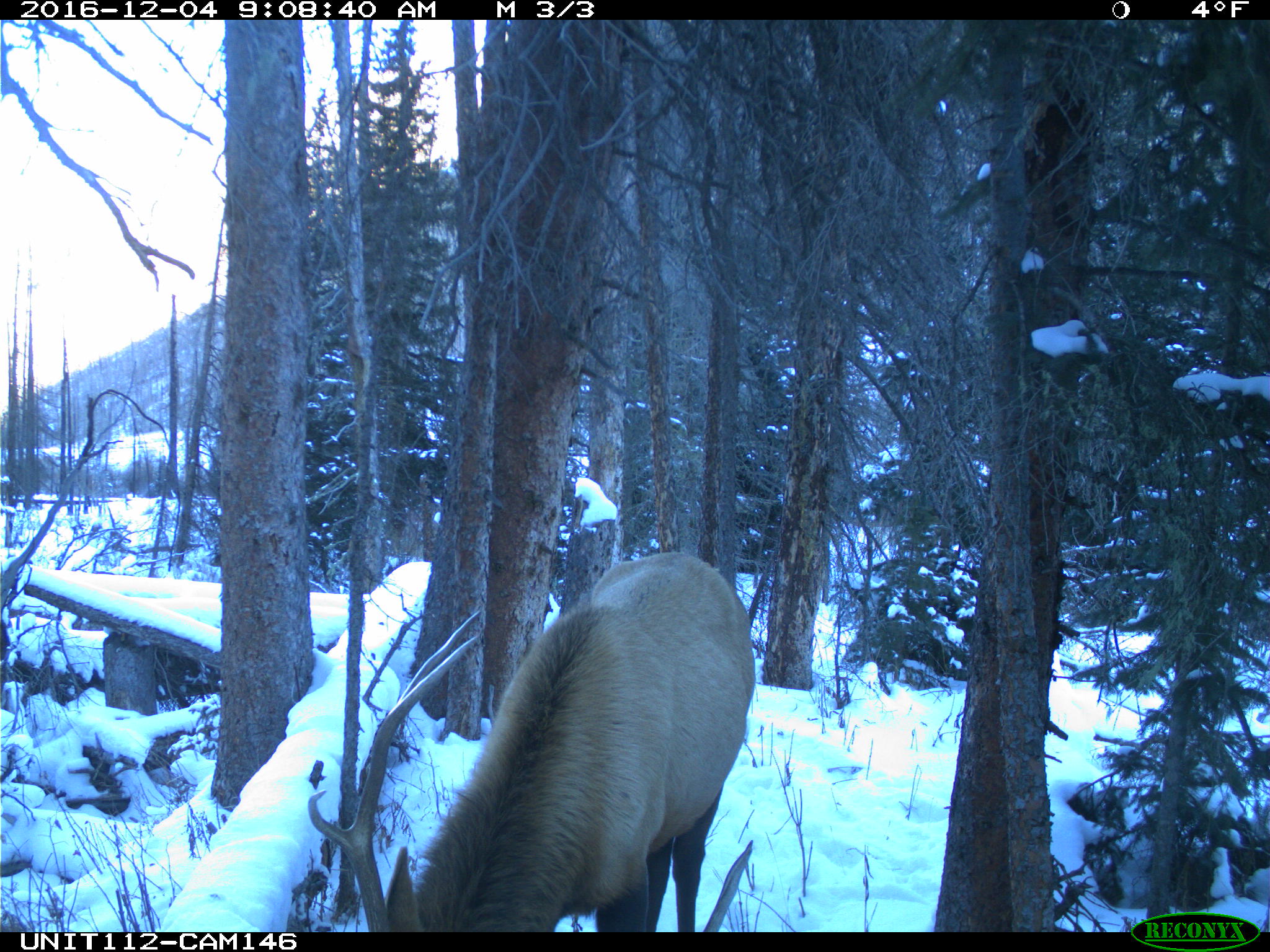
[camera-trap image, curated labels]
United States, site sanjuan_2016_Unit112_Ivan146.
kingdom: Animalia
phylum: Chordata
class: Mammalia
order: Artiodactyla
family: Cervidae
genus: Cervus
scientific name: Cervus elaphus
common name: red deer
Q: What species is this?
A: Cervus elaphus (red deer).